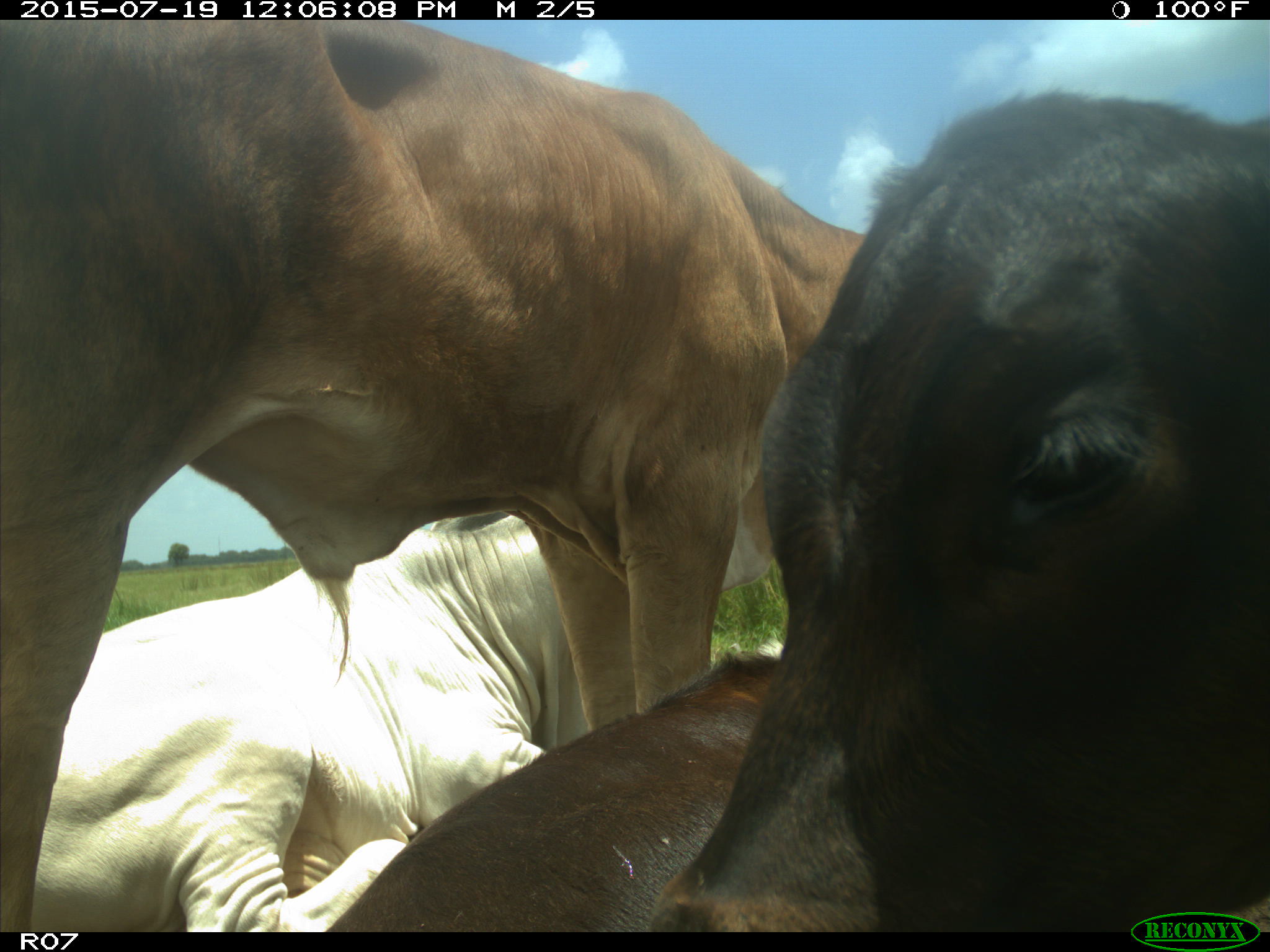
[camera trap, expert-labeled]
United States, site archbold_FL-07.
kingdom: Animalia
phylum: Chordata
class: Mammalia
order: Artiodactyla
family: Bovidae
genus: Bos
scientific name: Bos taurus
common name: domestic cow